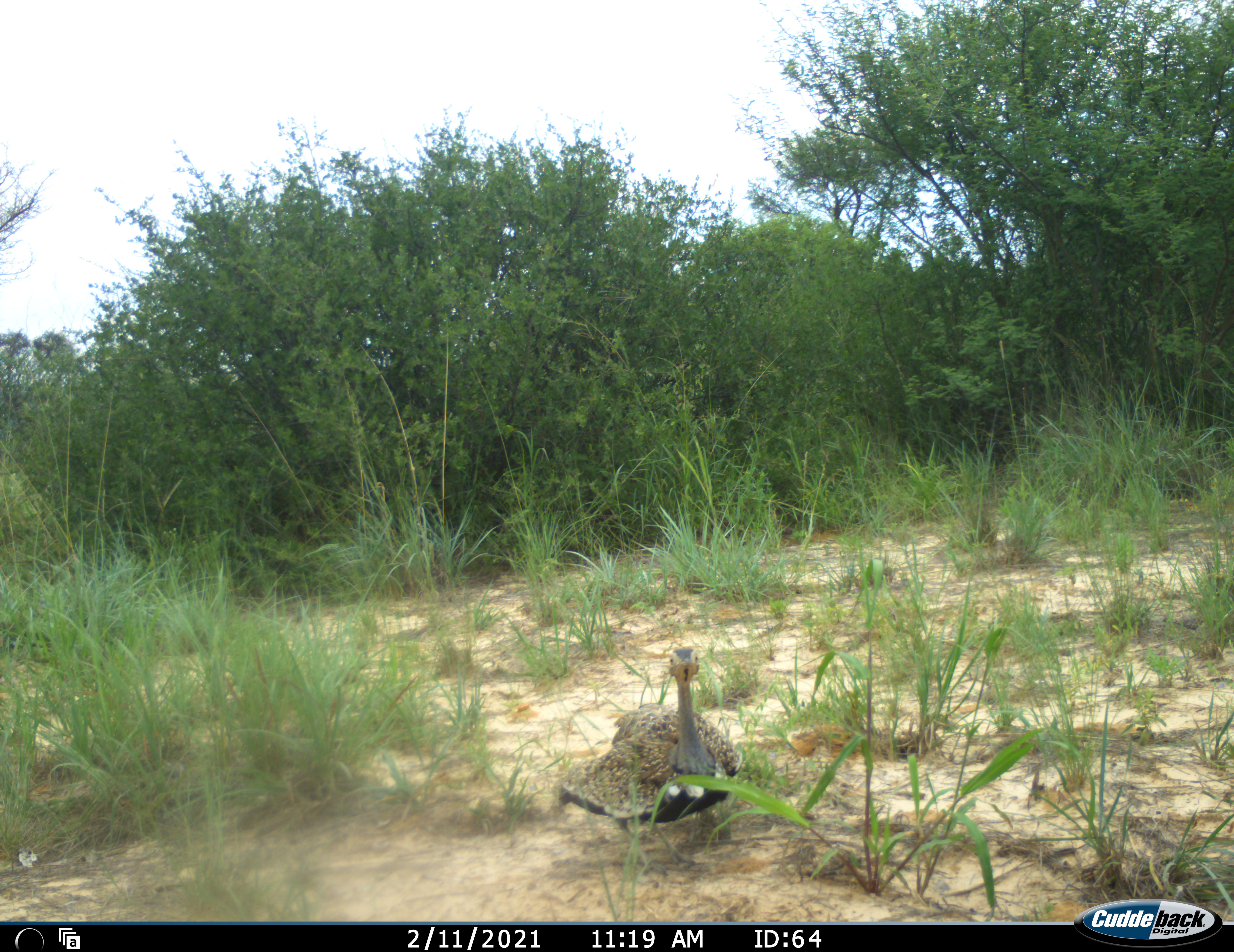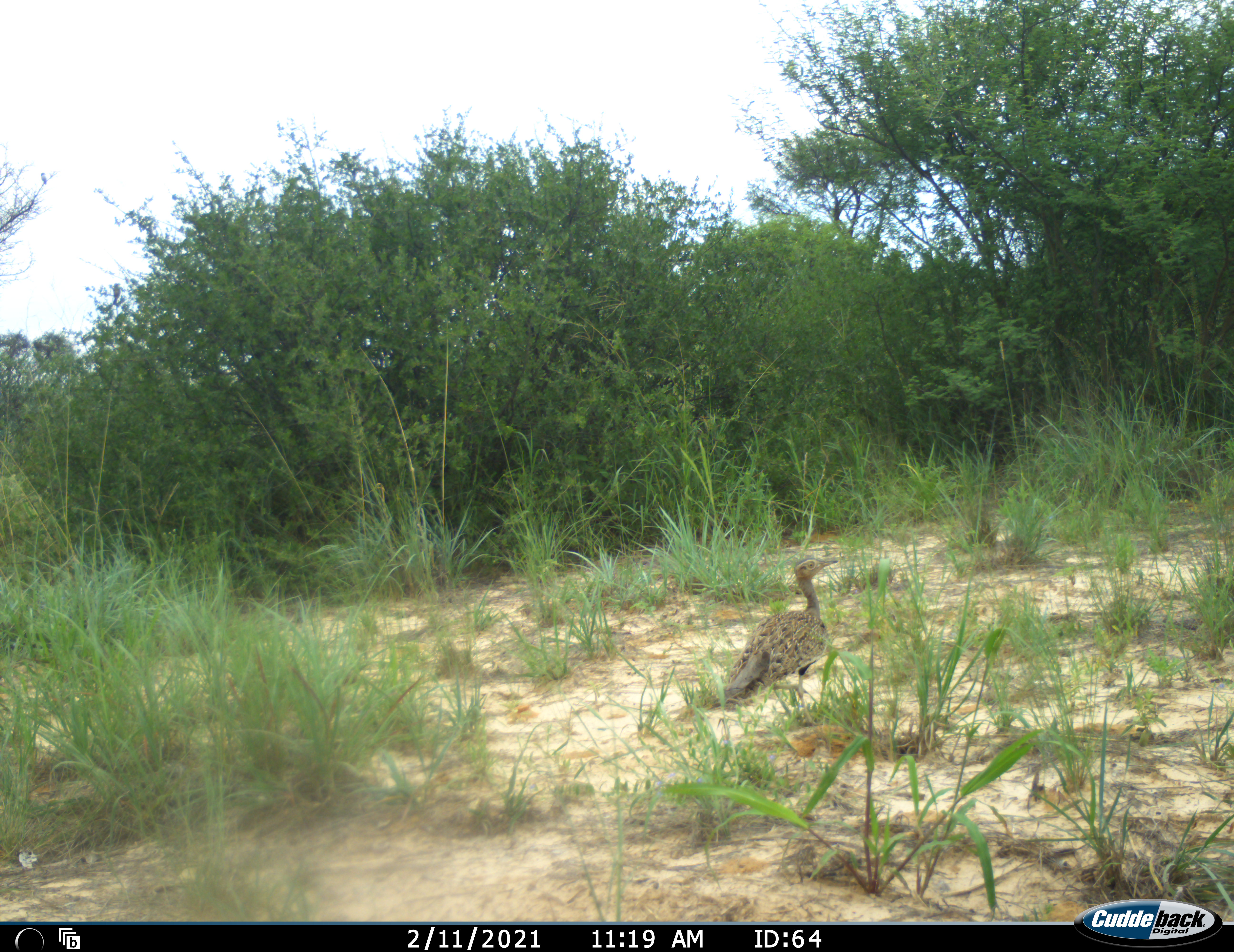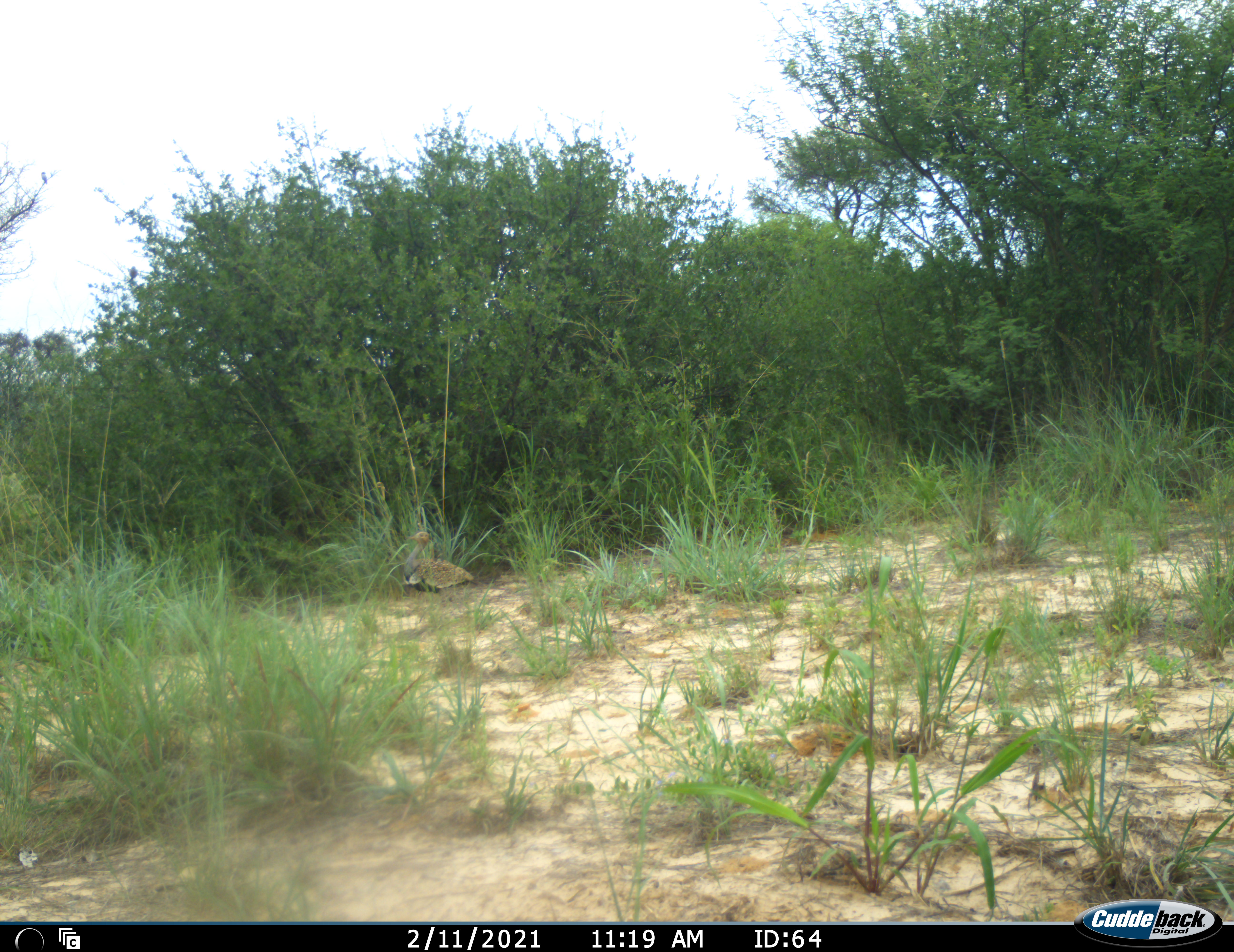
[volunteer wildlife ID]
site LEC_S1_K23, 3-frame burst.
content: unidentified animal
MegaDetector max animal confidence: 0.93